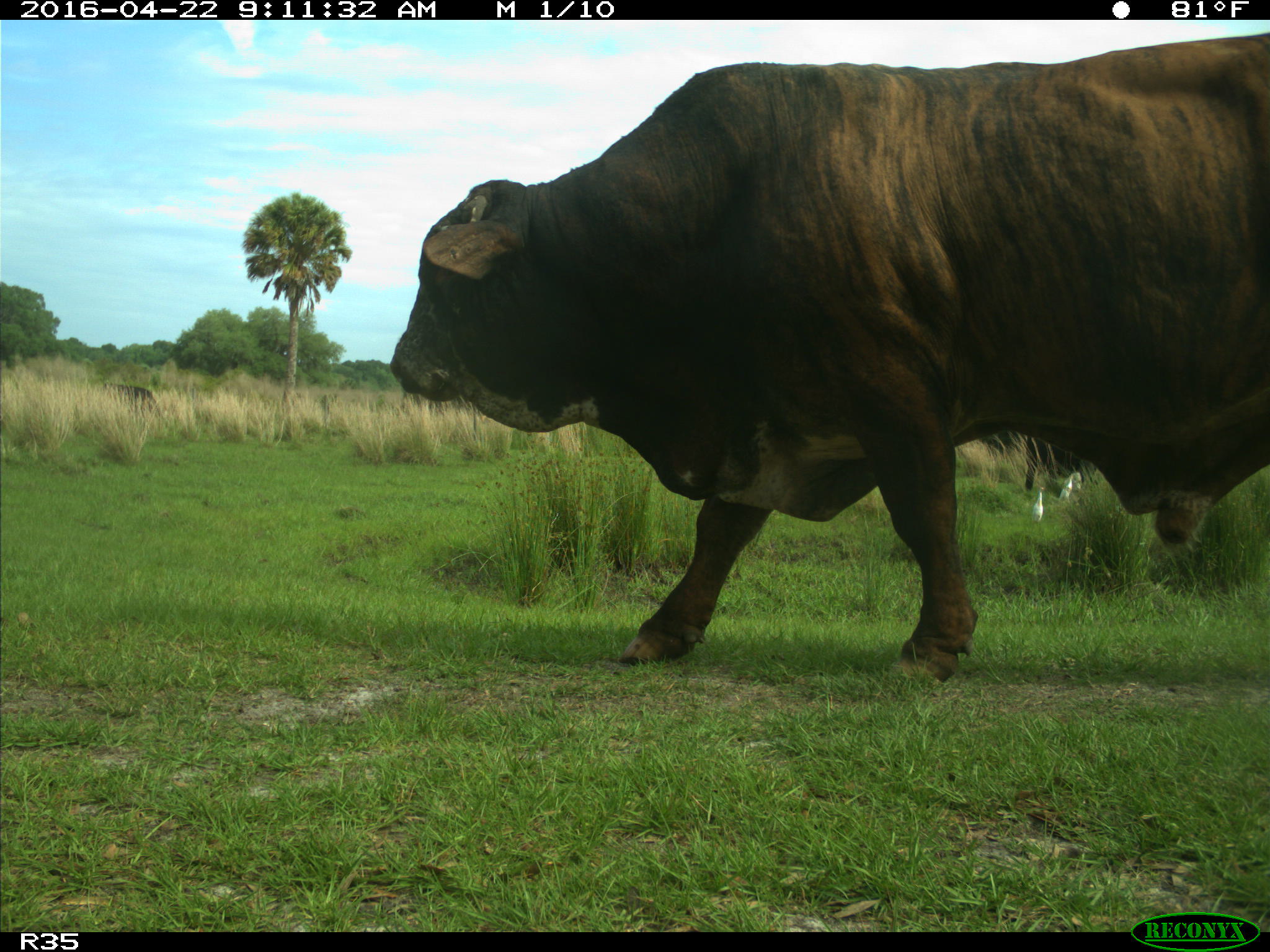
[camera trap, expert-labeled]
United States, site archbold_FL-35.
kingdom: Animalia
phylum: Chordata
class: Mammalia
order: Artiodactyla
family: Bovidae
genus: Bos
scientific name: Bos taurus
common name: domestic cow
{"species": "Bos taurus (domestic cow)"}